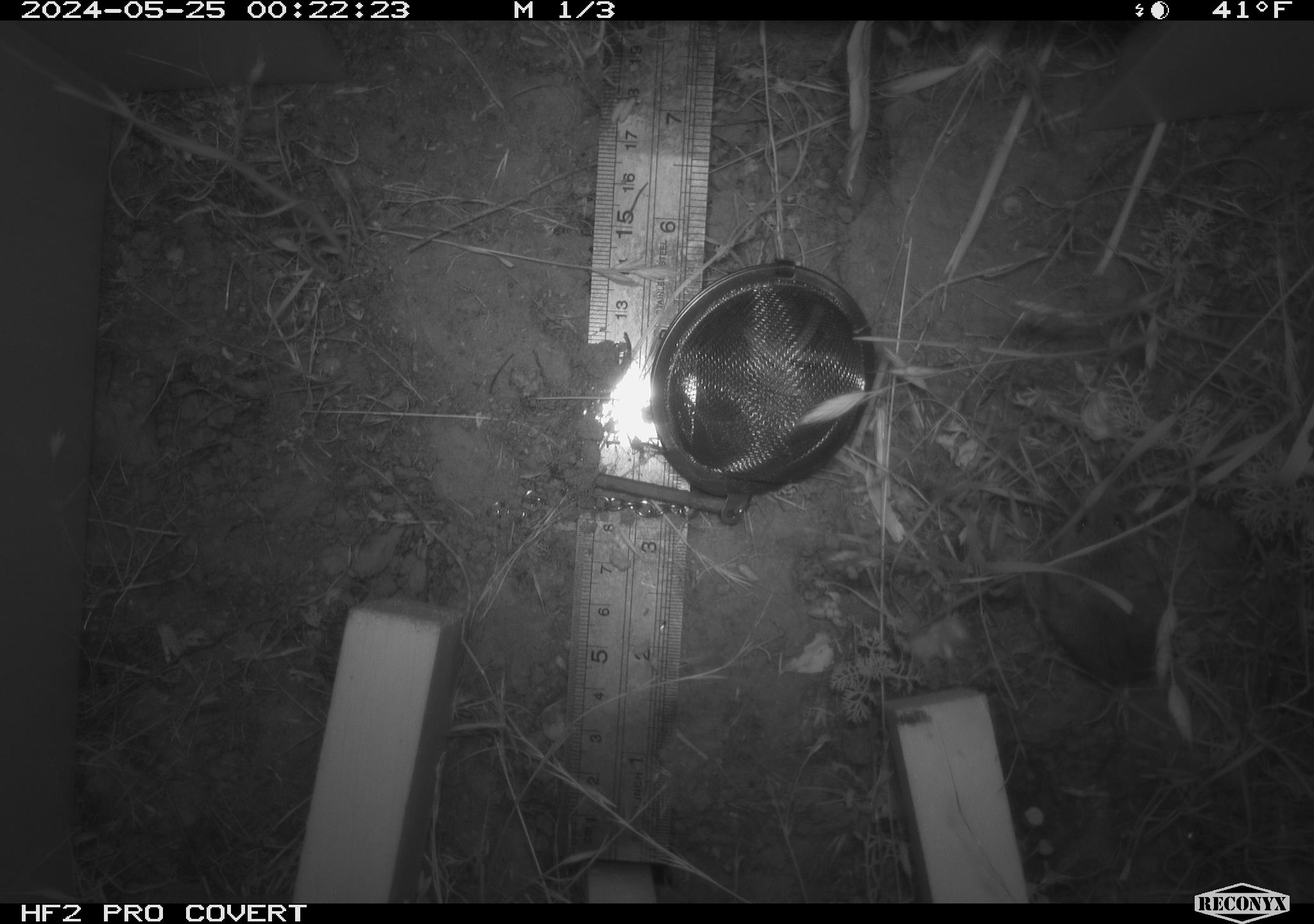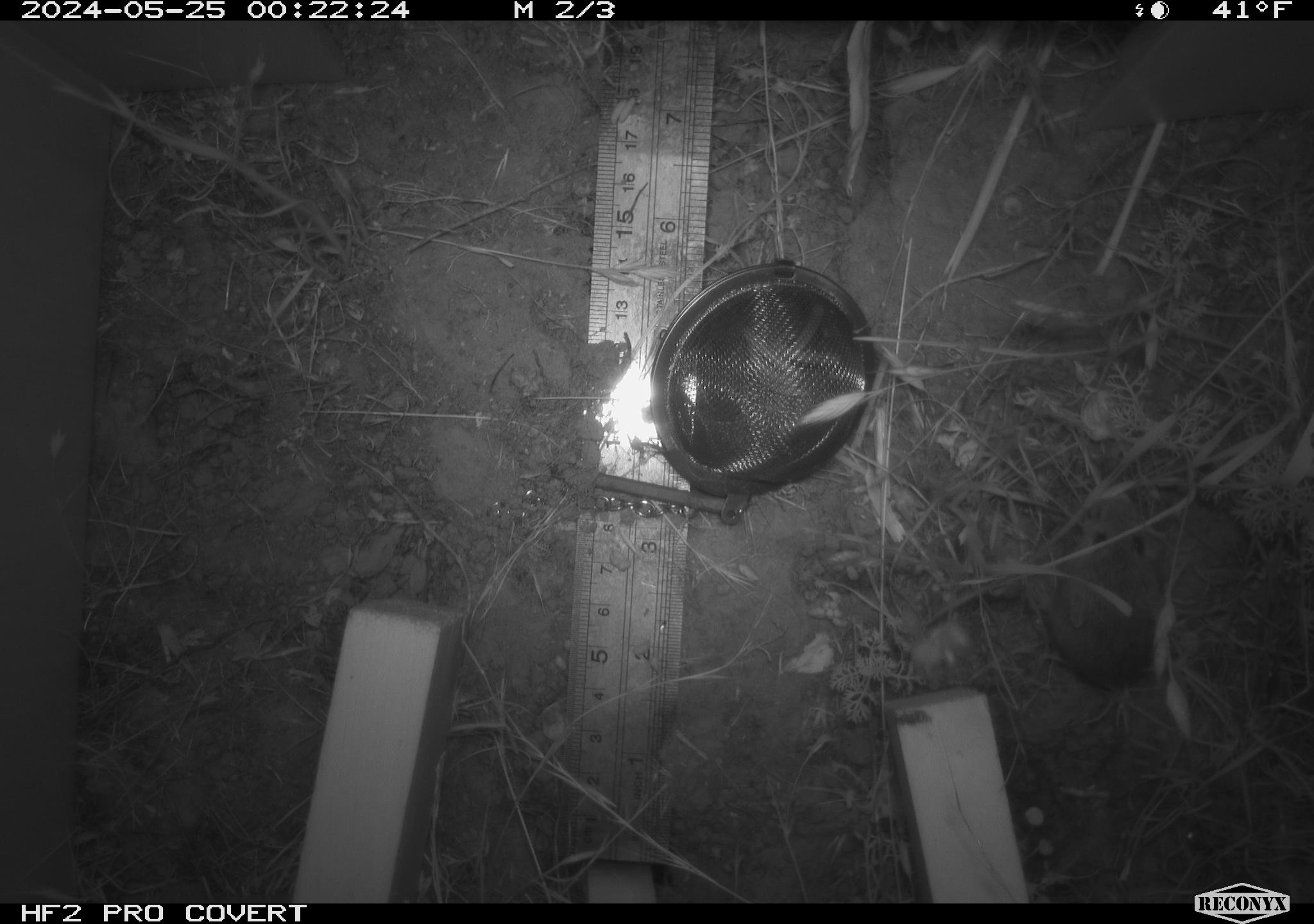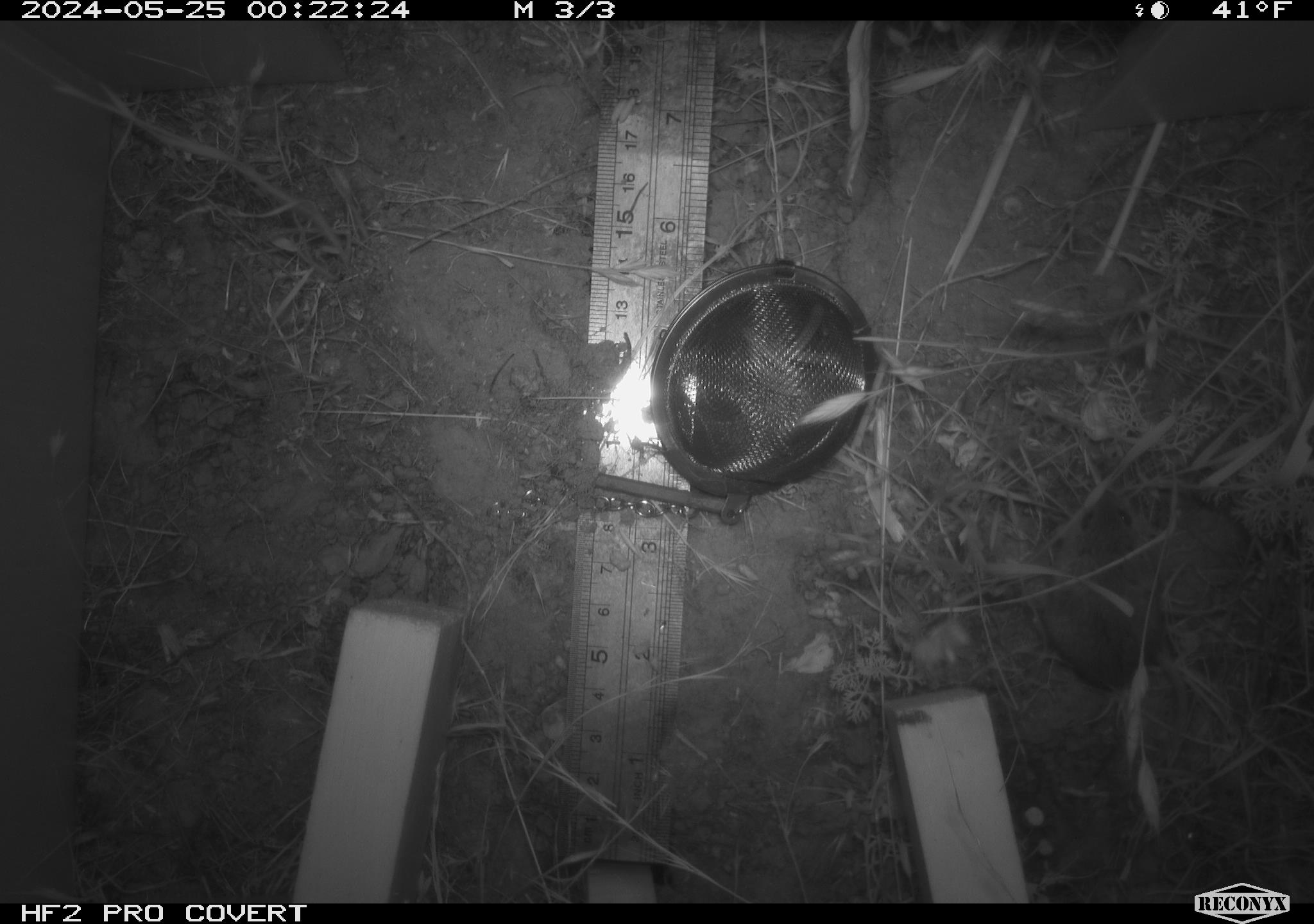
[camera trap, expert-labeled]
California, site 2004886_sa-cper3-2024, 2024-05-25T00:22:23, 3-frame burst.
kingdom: Animalia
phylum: Chordata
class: Mammalia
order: Rodentia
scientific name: Rodentia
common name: rodent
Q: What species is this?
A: Rodent (Rodentia).